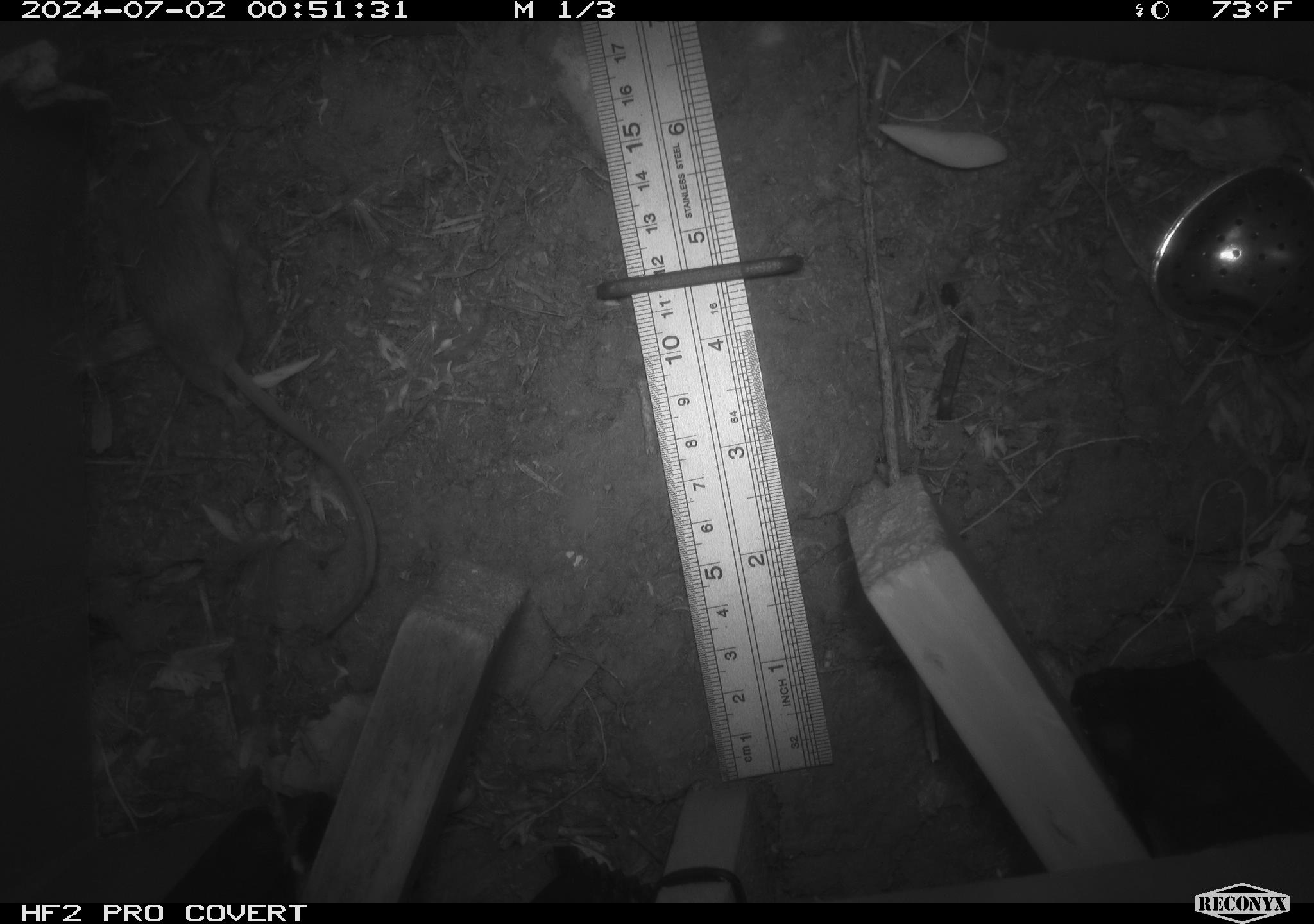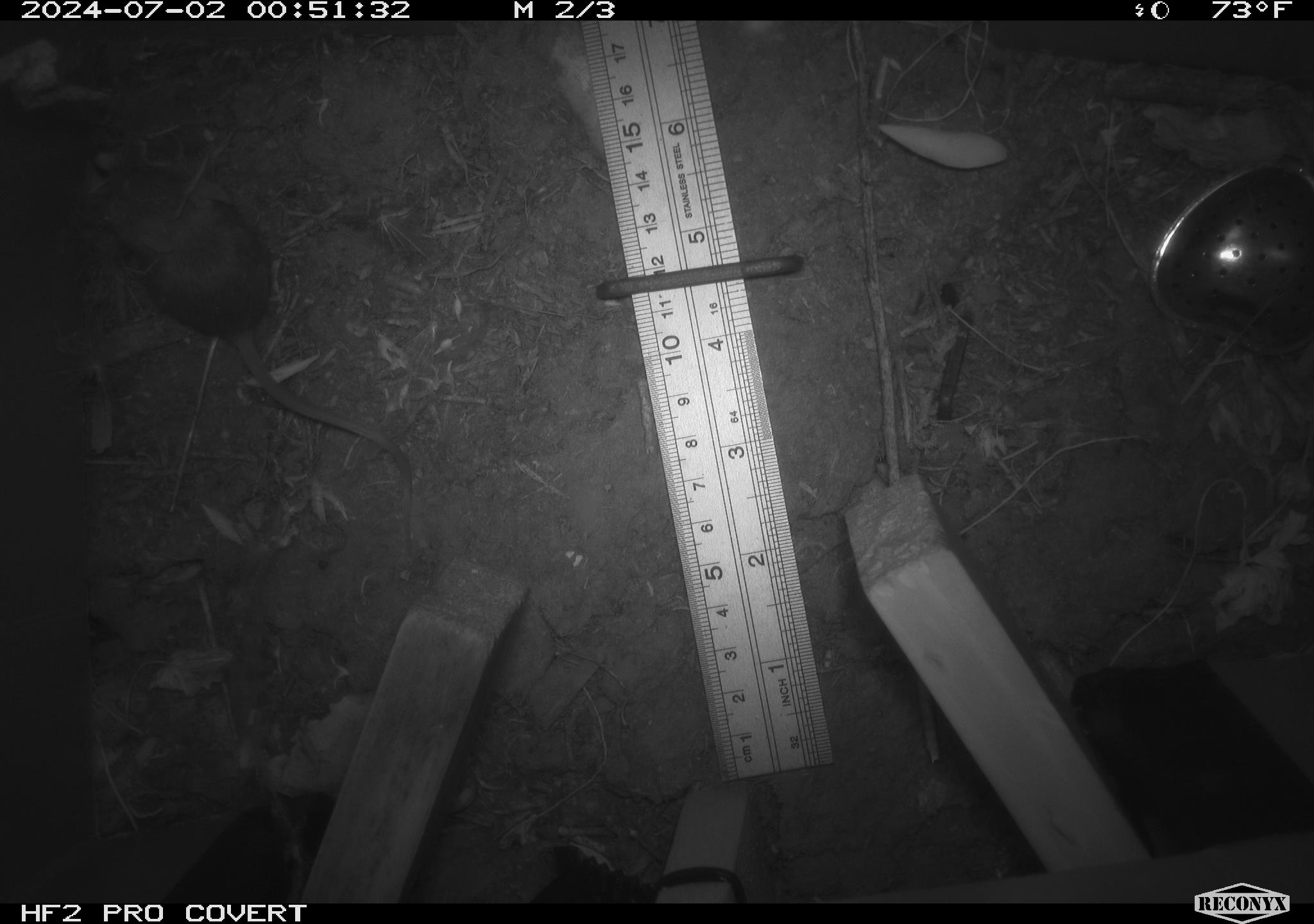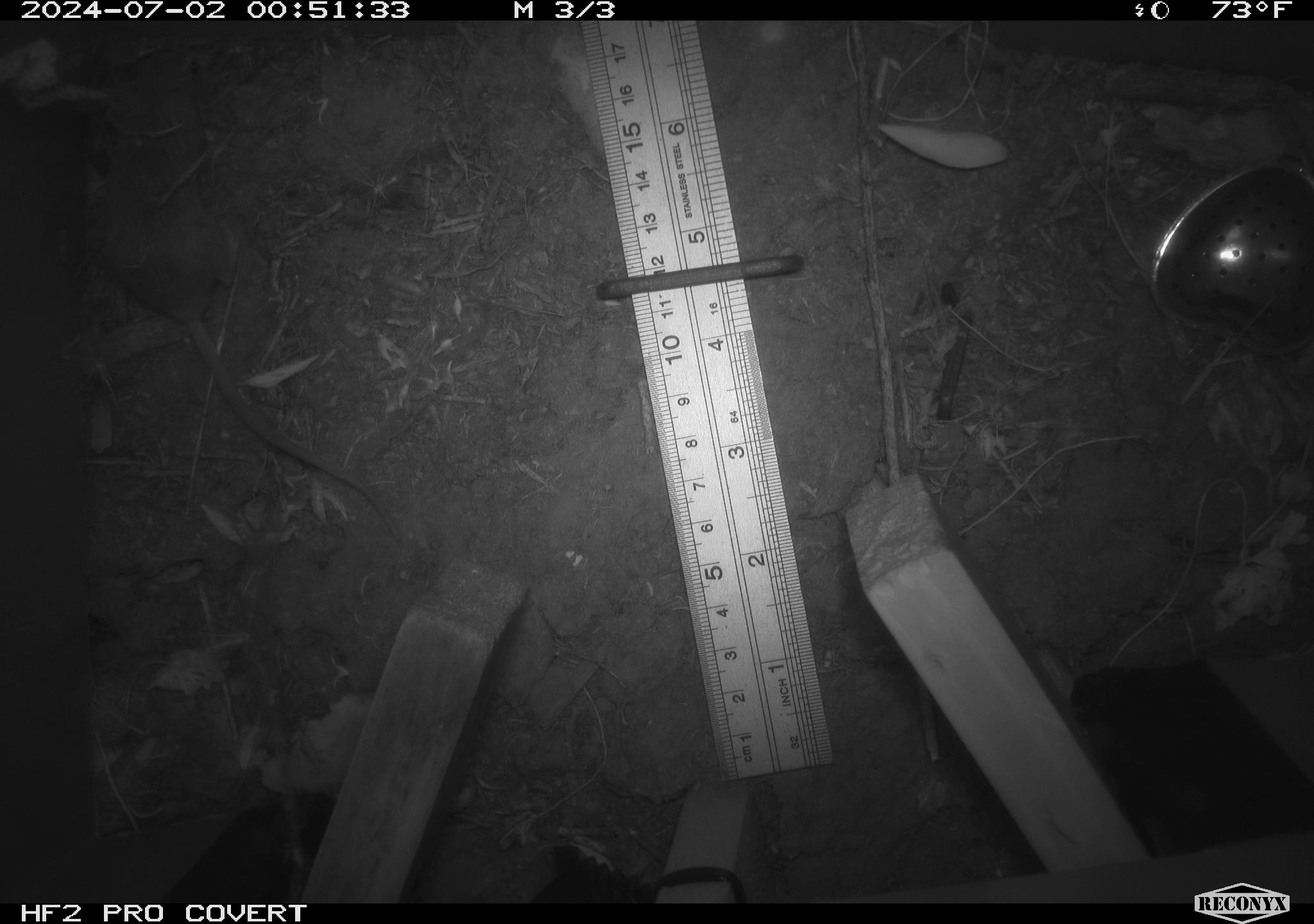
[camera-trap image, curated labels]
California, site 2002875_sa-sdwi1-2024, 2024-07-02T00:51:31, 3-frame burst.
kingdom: Animalia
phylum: Chordata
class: Mammalia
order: Rodentia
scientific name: Rodentia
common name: mouse species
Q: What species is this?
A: Mouse species (Rodentia).